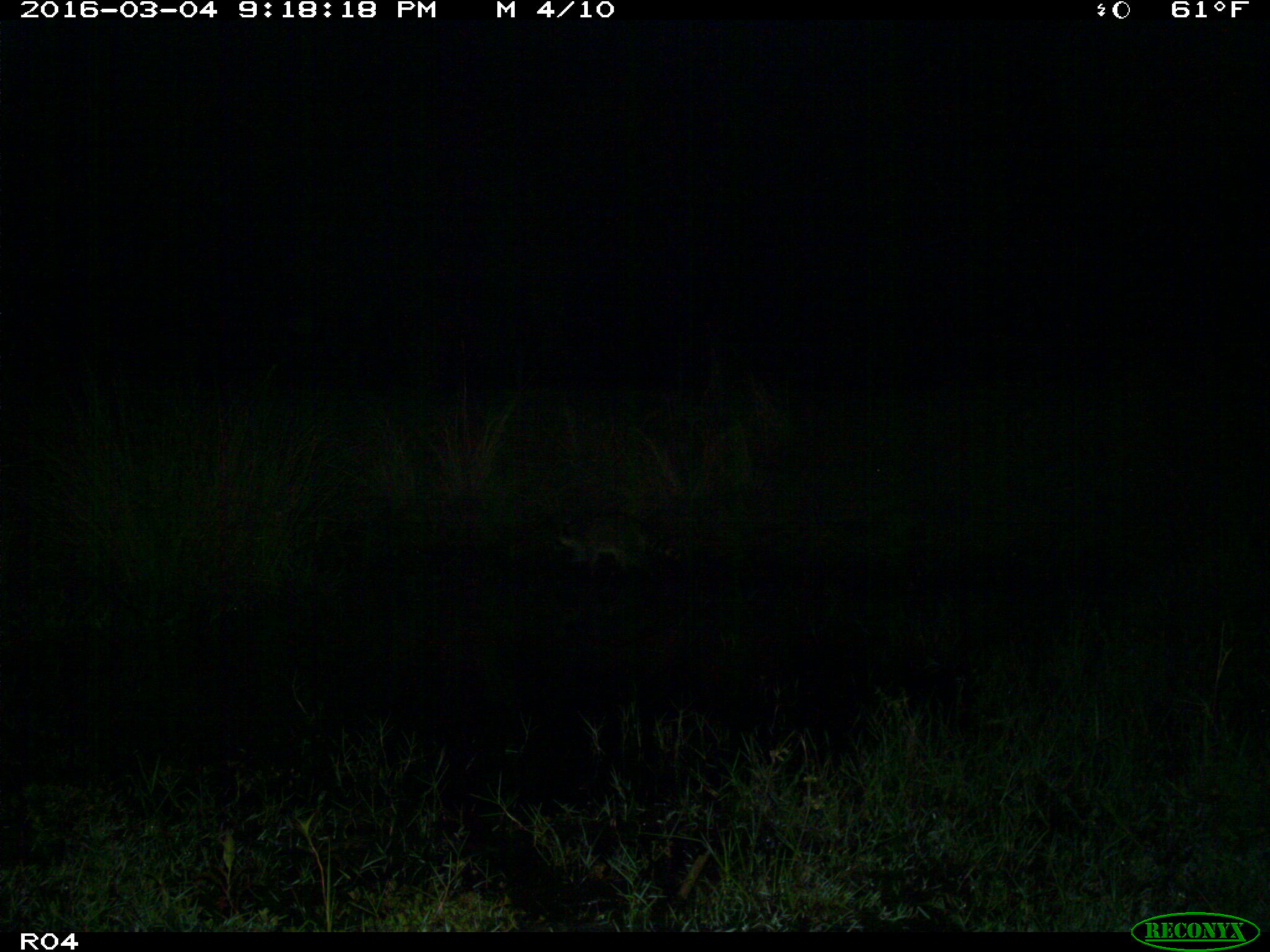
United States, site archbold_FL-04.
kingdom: Animalia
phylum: Chordata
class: Mammalia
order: Carnivora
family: Procyonidae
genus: Procyon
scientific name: Procyon lotor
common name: common raccoon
Procyon lotor (common raccoon).